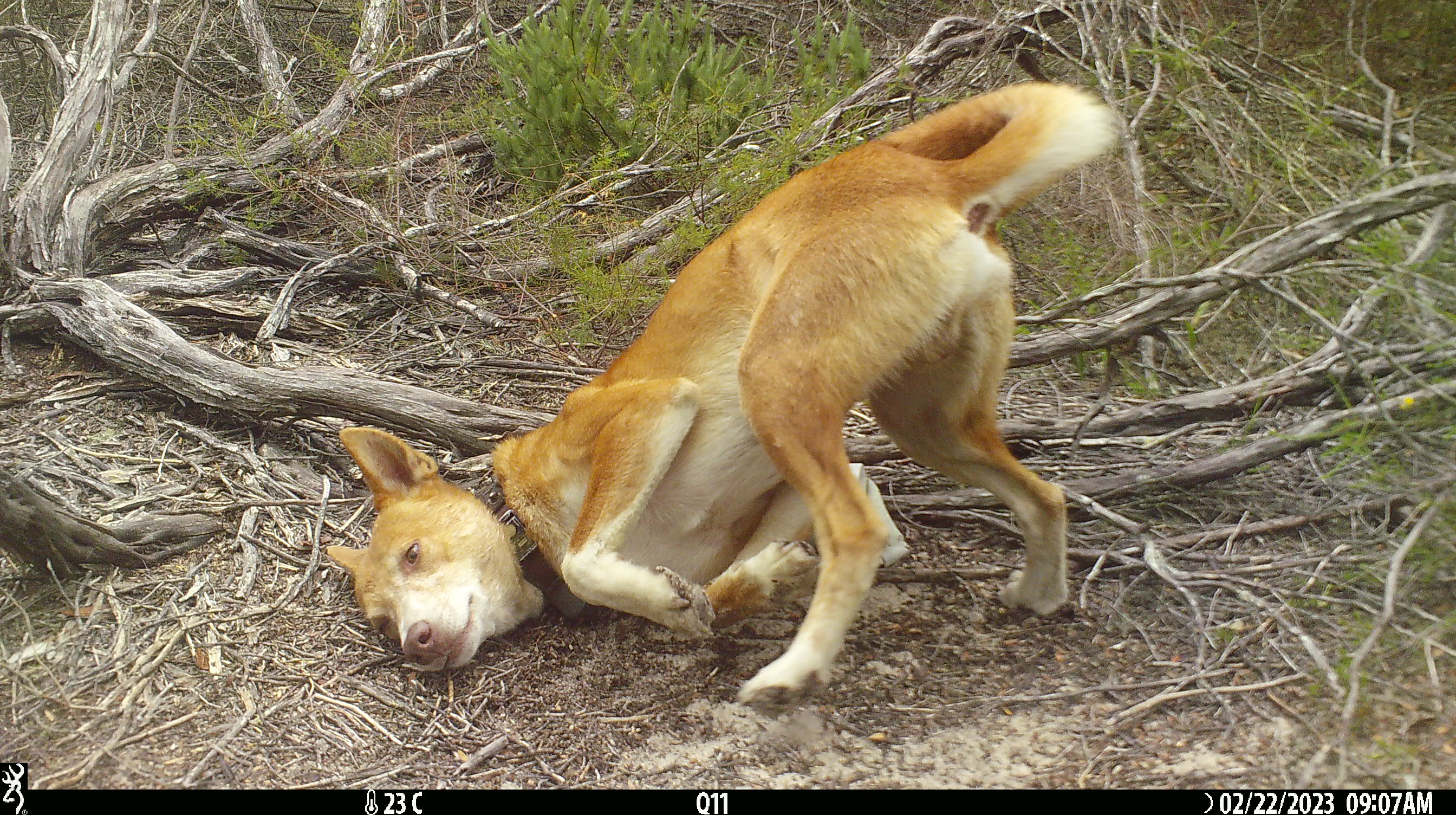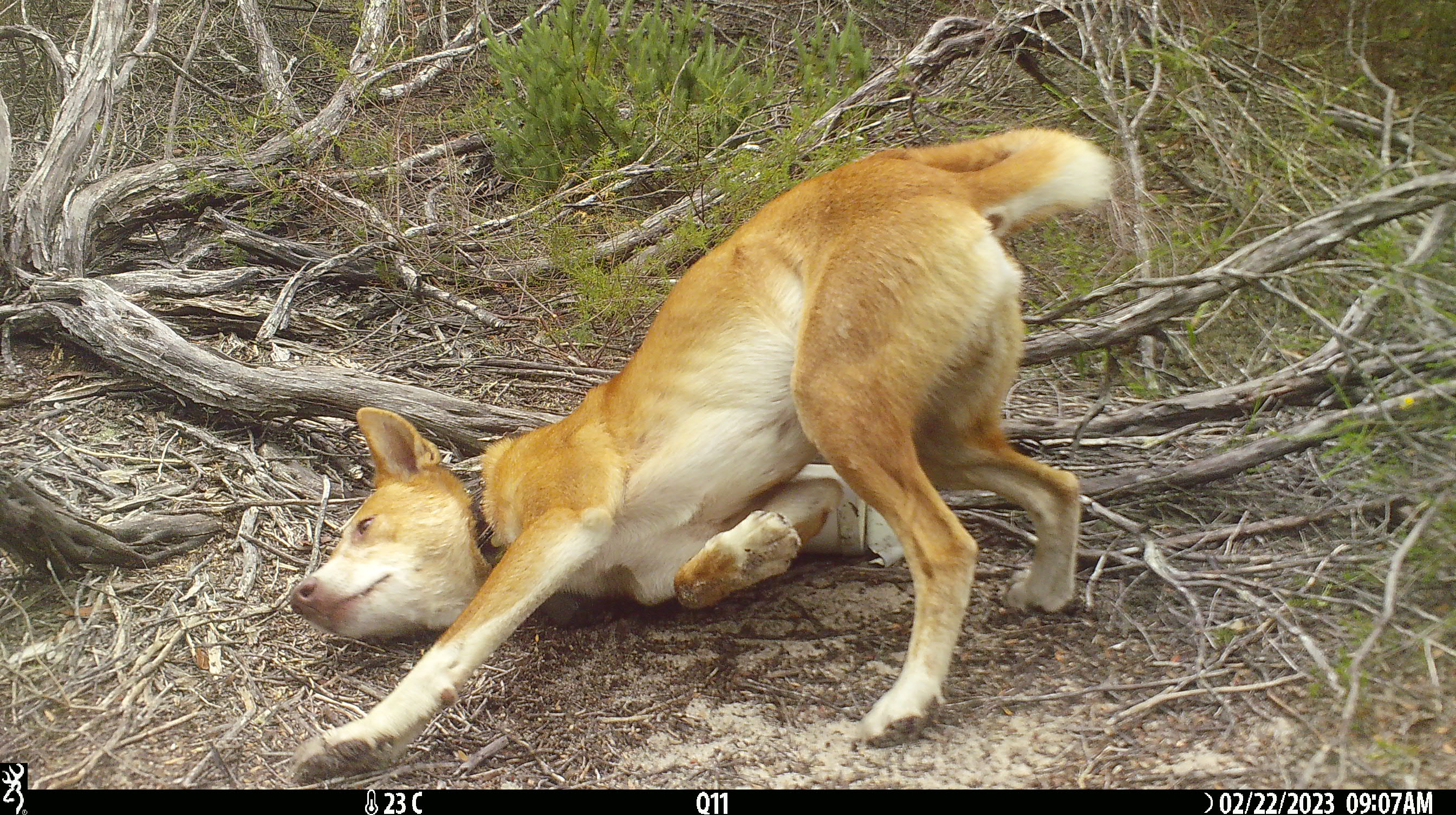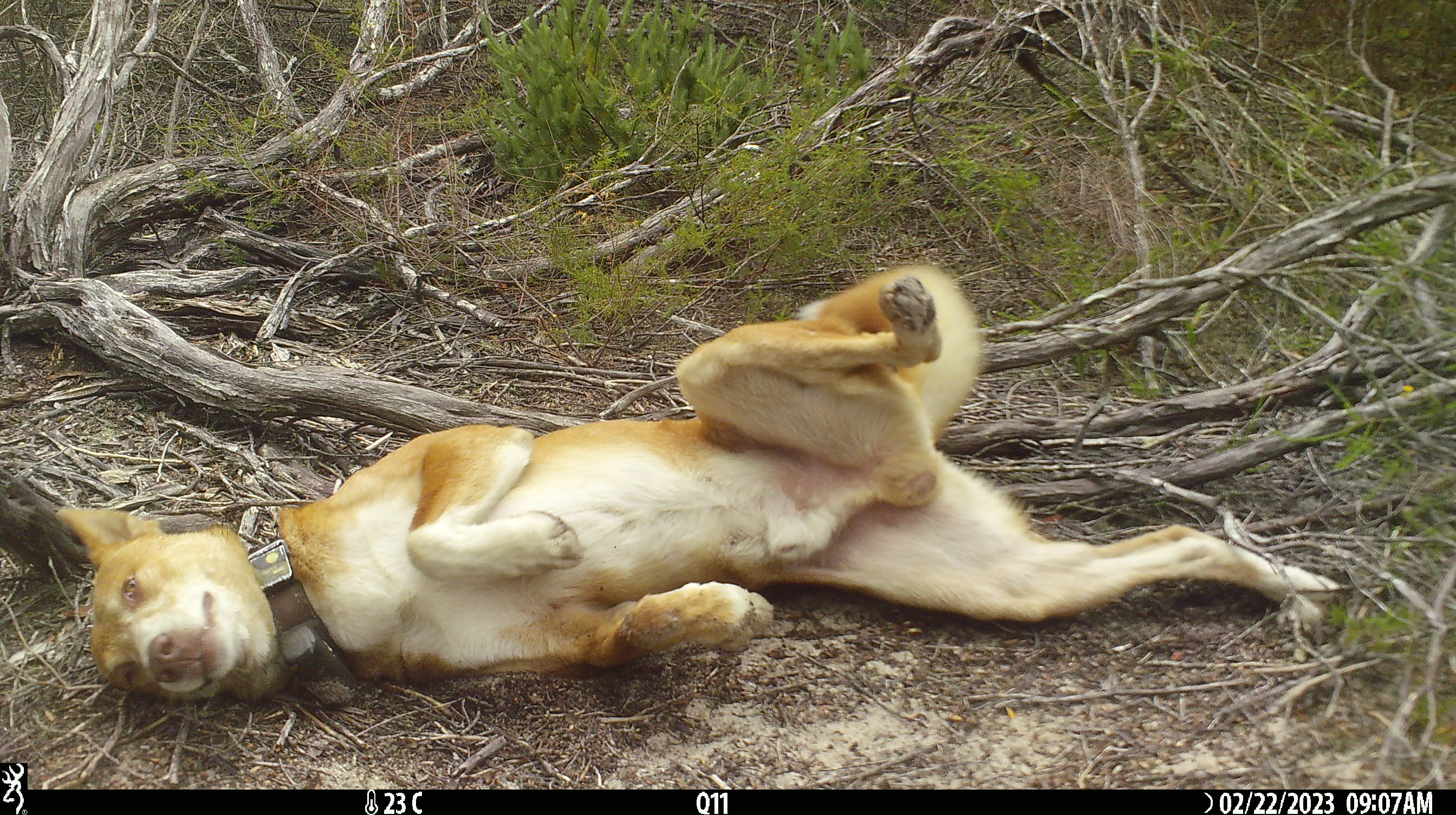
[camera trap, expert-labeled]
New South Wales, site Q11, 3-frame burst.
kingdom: Animalia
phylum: Chordata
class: Mammalia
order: Carnivora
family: Canidae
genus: Canis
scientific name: Canis familiaris dingo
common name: dingo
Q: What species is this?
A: Dingo (Canis familiaris dingo).